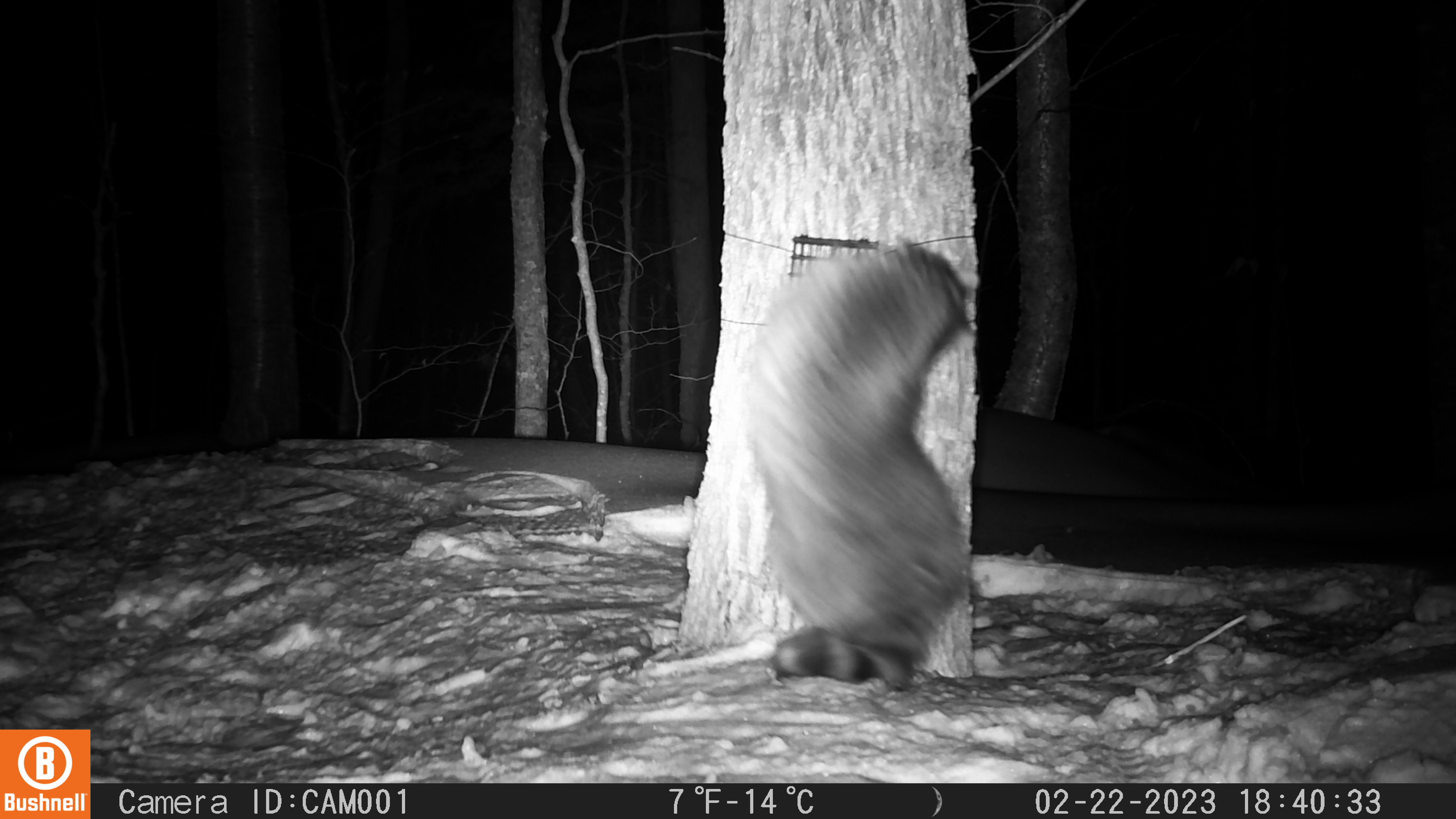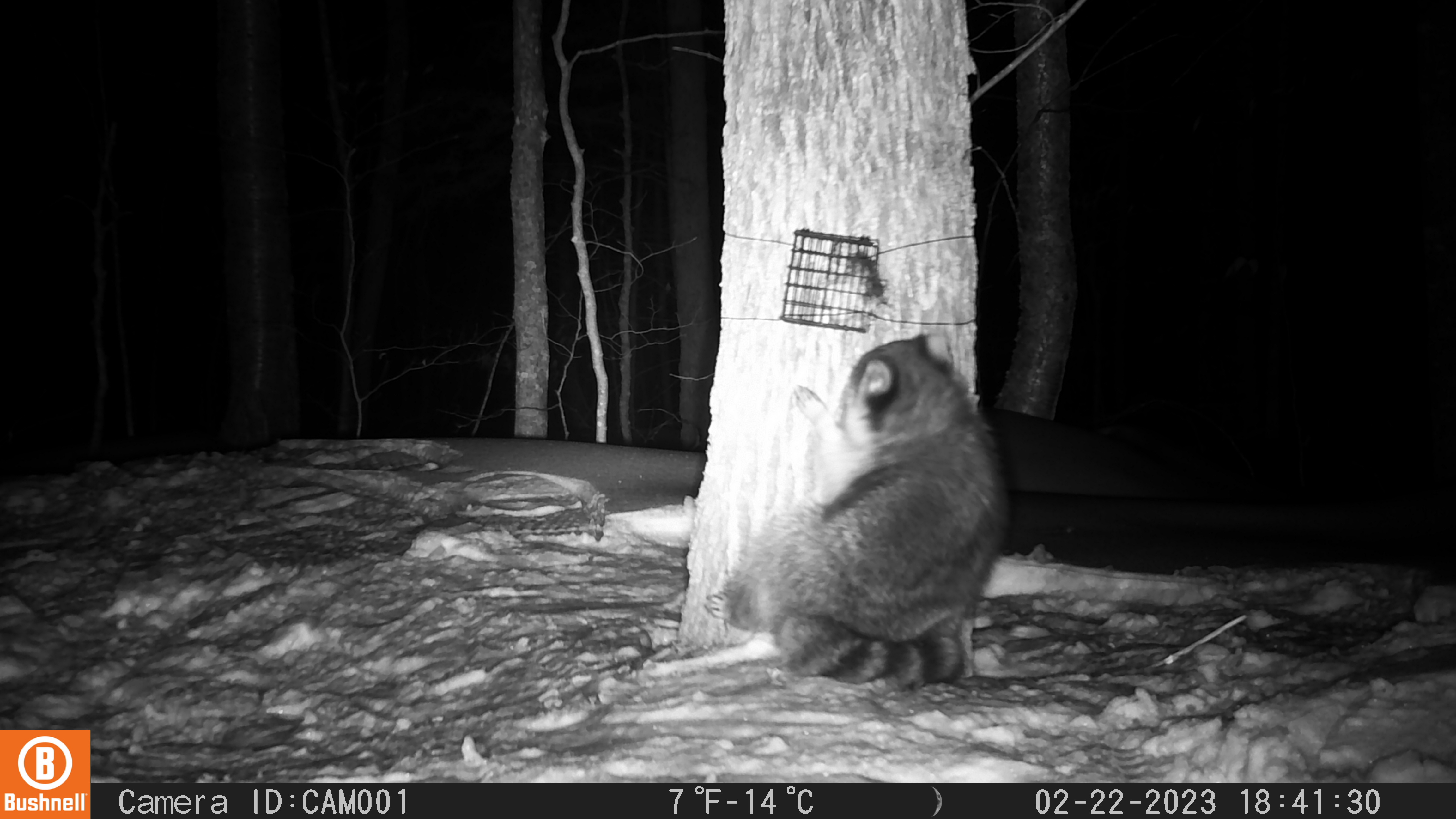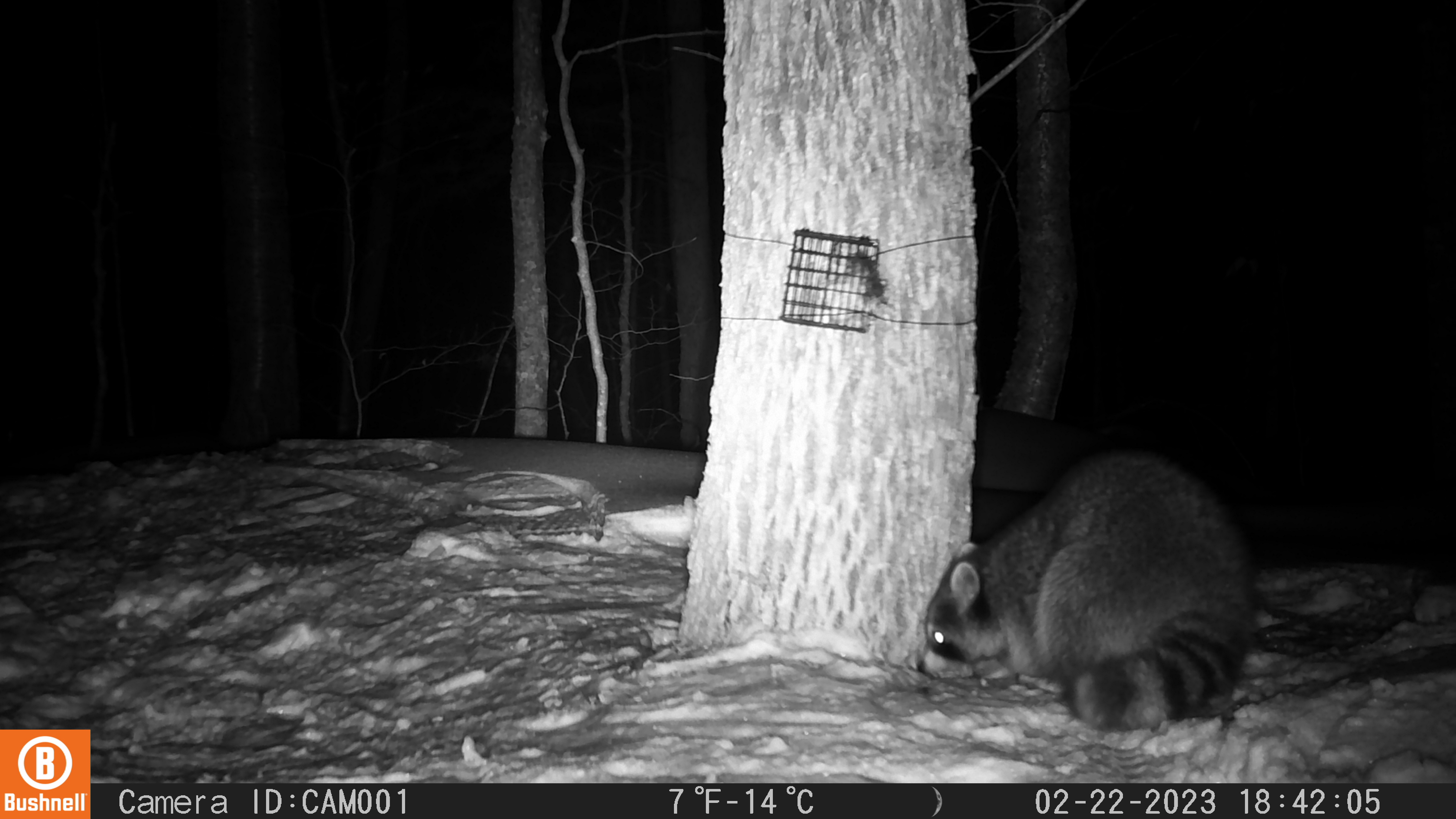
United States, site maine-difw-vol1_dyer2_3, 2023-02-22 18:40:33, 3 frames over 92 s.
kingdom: Animalia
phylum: Chordata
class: Mammalia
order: Carnivora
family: Procyonidae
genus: Procyon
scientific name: Procyon lotor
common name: raccoon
Raccoon (Procyon lotor).